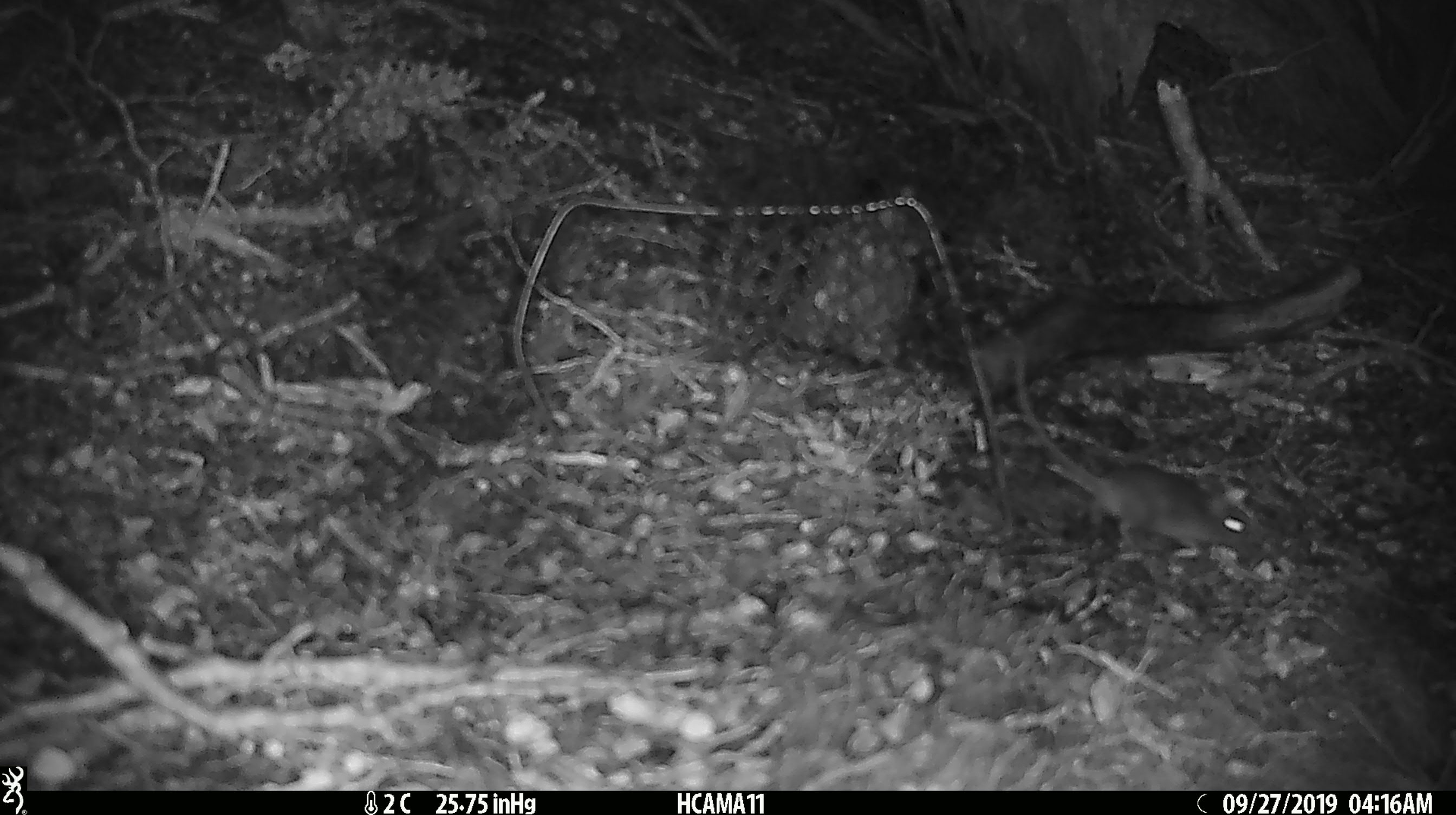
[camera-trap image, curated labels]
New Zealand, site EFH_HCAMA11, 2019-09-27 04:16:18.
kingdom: Animalia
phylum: Chordata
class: Mammalia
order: Rodentia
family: Muridae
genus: Mus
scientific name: Mus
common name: mouse